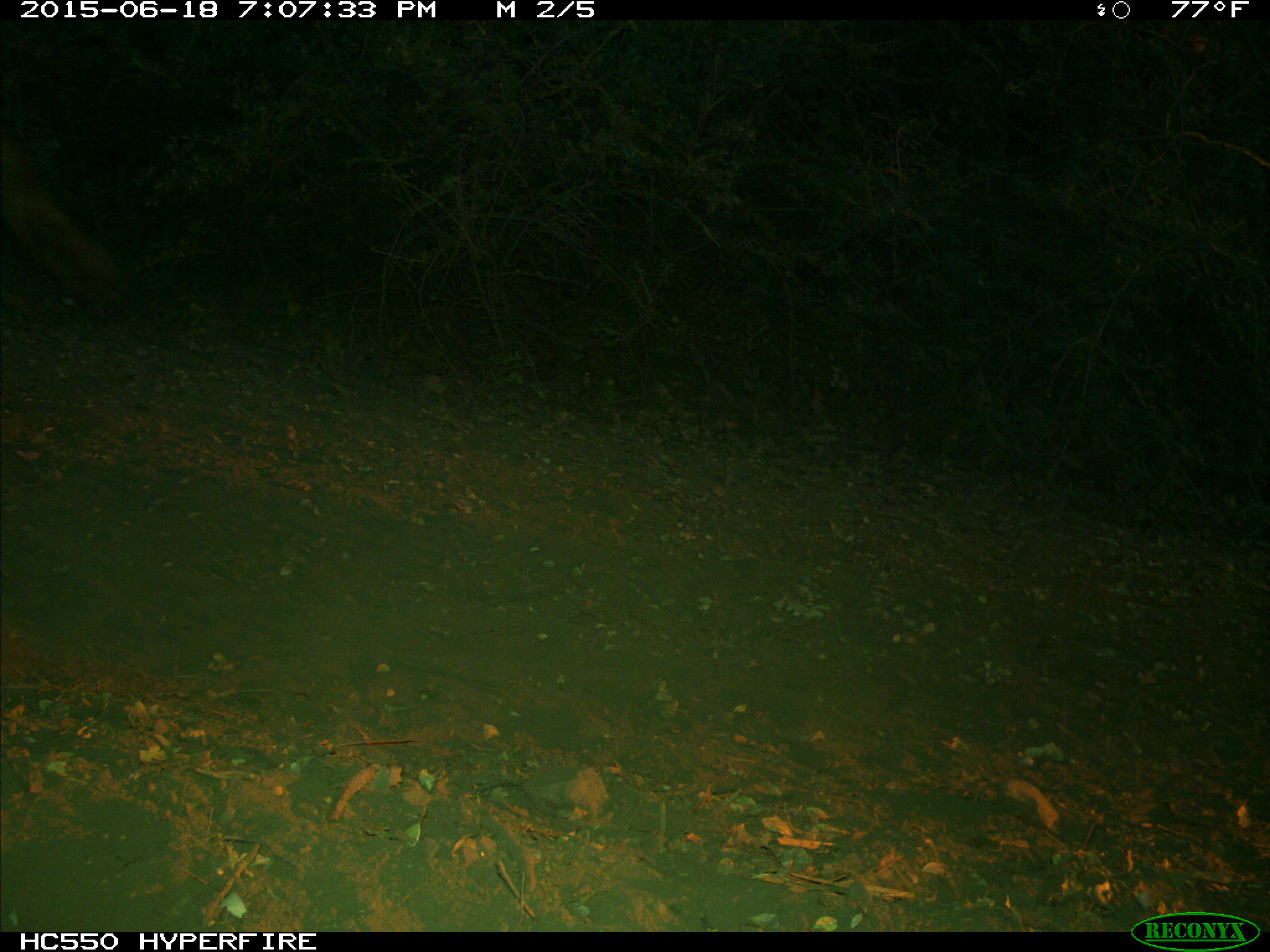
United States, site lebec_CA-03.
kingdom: Animalia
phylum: Chordata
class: Mammalia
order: Artiodactyla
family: Bovidae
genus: Bos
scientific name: Bos taurus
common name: domestic cow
Bos taurus (domestic cow).